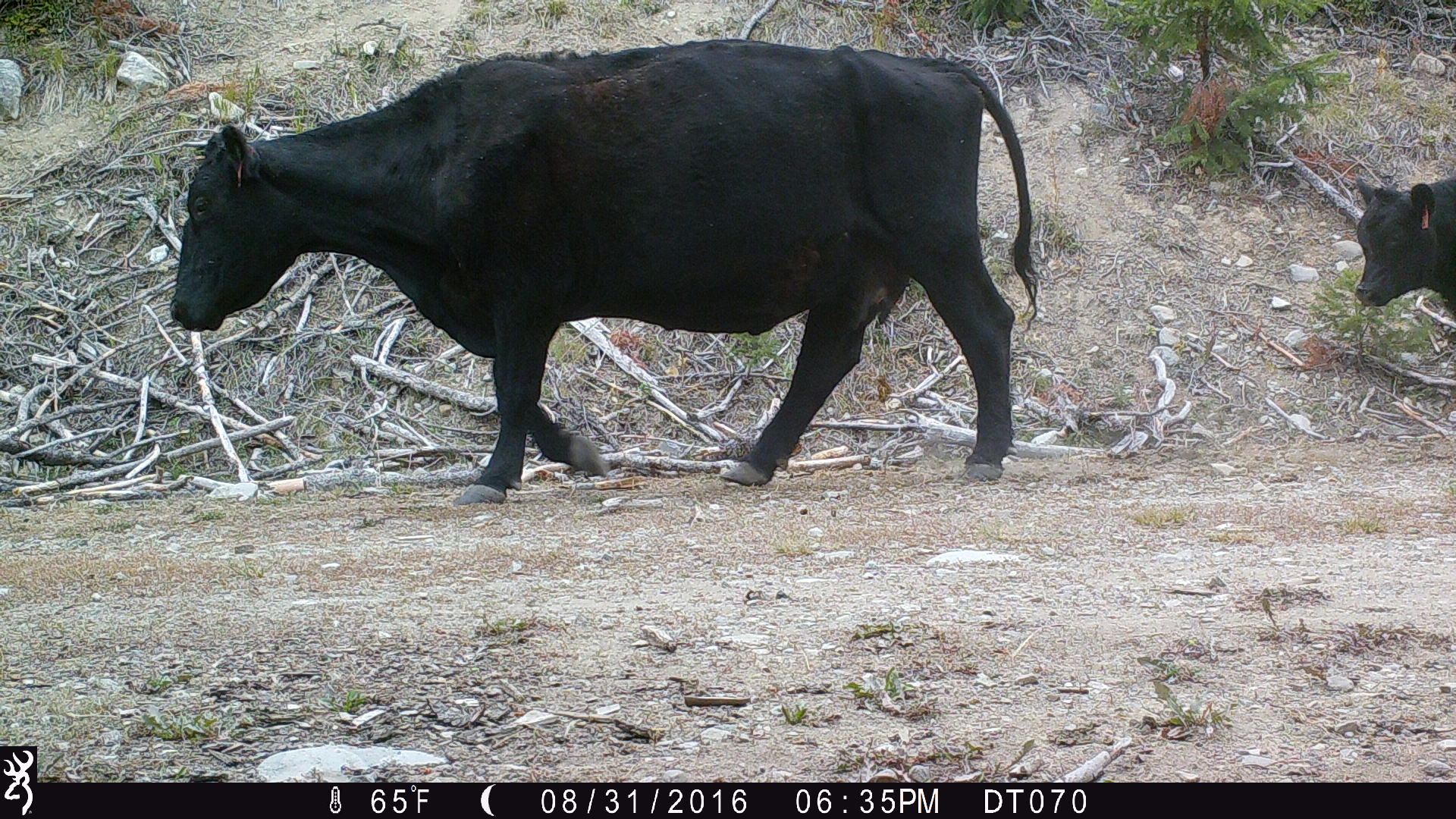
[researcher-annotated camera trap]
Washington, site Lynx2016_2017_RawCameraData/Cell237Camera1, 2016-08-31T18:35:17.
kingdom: Animalia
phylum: Chordata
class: Mammalia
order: Artiodactyla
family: Bovidae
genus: Bos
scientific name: Bos taurus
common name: domestic cattle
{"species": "domestic cattle (Bos taurus)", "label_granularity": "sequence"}